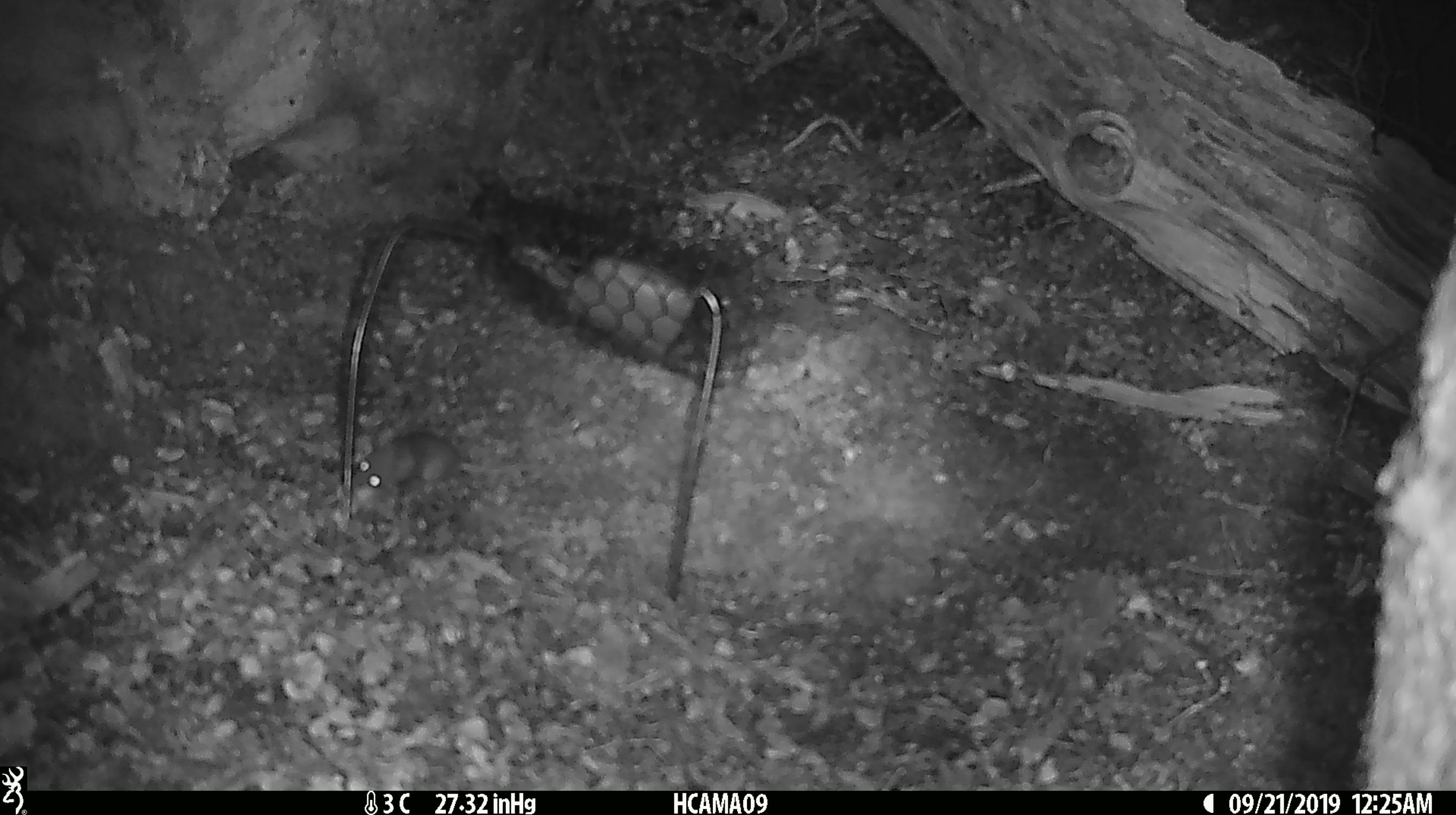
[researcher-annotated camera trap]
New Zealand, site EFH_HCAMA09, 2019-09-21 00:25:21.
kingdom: Animalia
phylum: Chordata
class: Mammalia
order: Rodentia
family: Muridae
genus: Mus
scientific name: Mus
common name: mouse